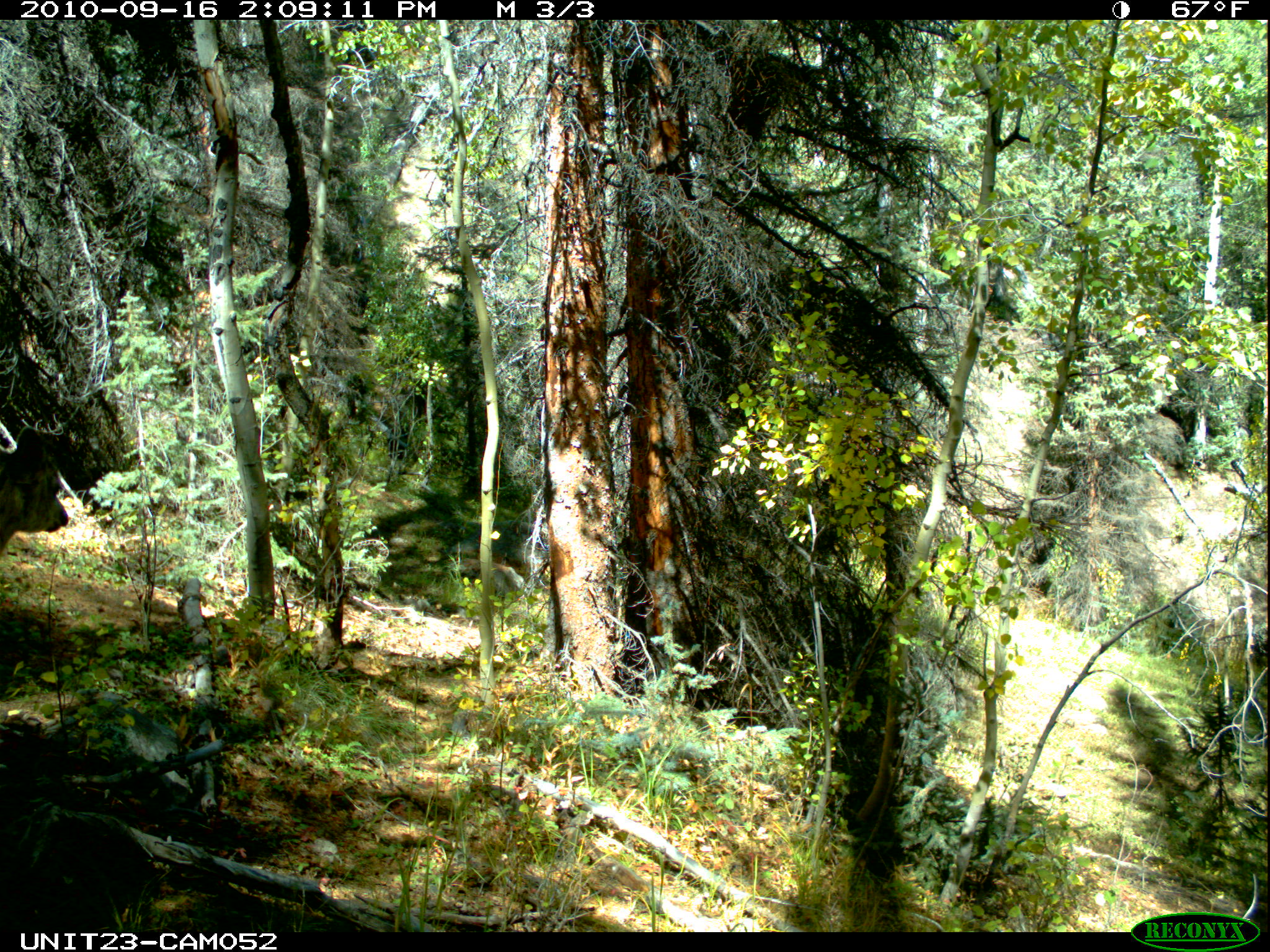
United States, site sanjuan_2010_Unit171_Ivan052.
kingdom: Animalia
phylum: Chordata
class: Mammalia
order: Artiodactyla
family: Cervidae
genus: Odocoileus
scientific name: Odocoileus hemionus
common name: mule deer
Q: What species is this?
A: Odocoileus hemionus (mule deer).